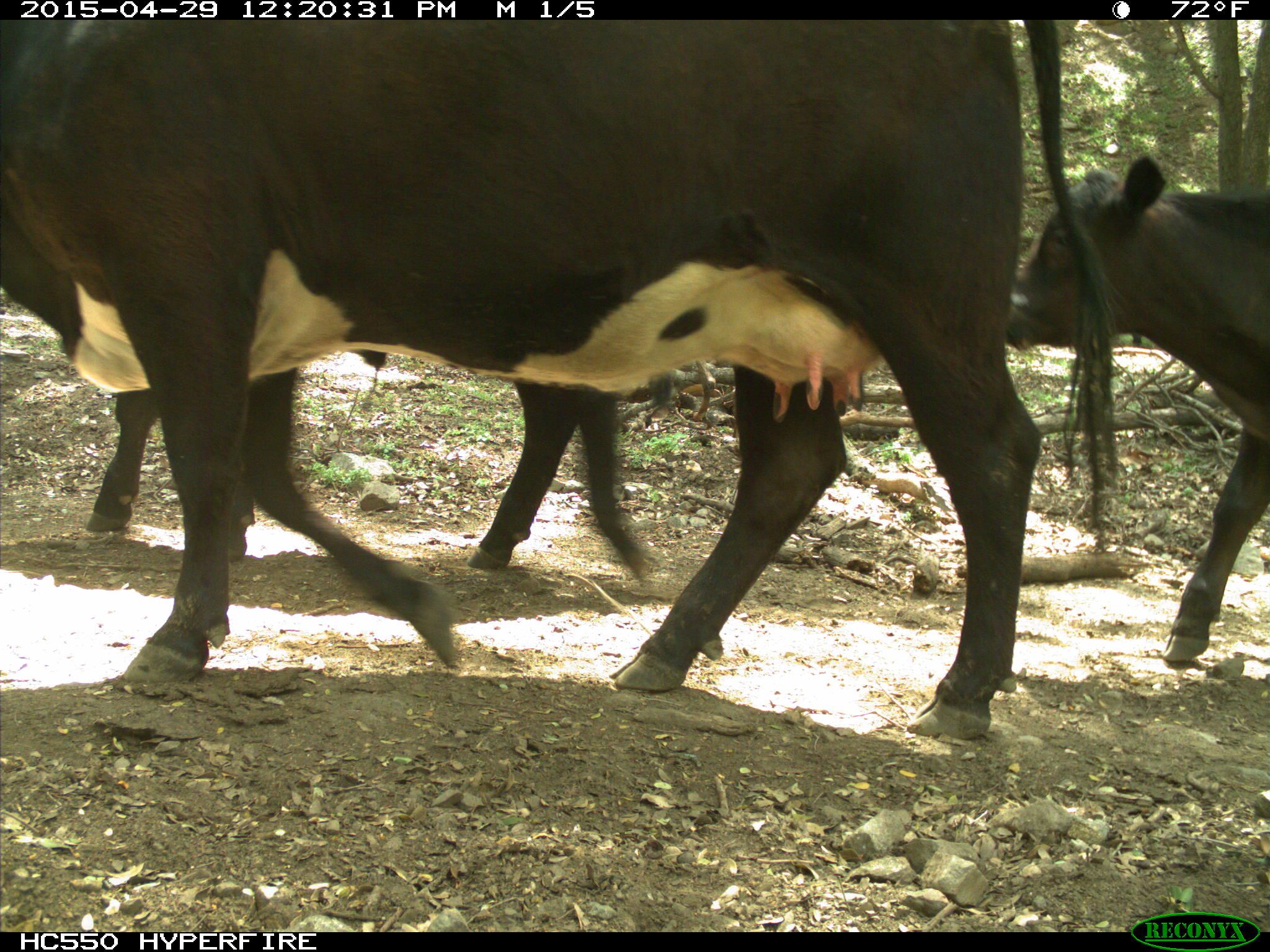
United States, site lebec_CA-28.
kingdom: Animalia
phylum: Chordata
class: Mammalia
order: Artiodactyla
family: Bovidae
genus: Bos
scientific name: Bos taurus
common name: domestic cow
Bos taurus (domestic cow).